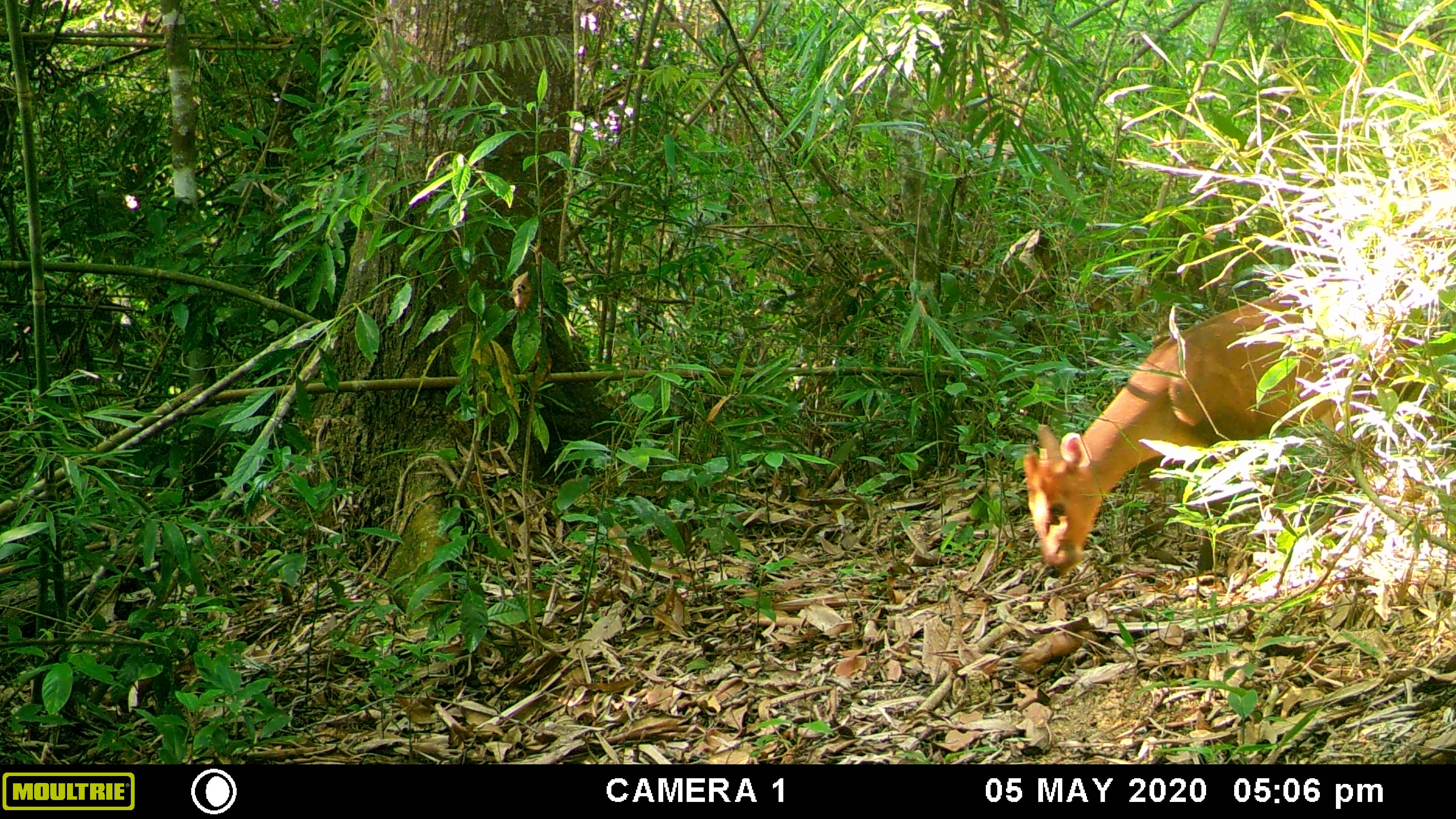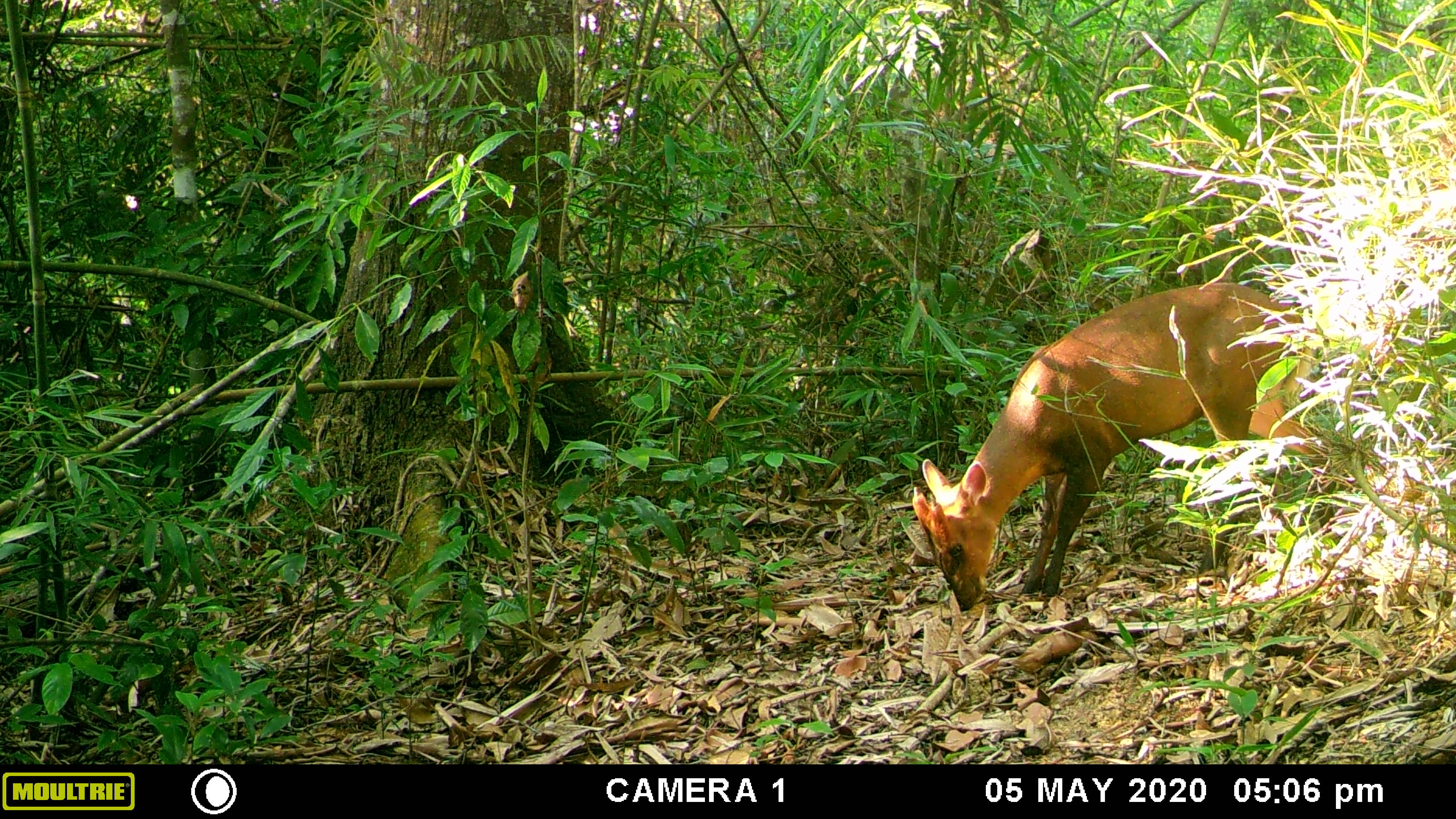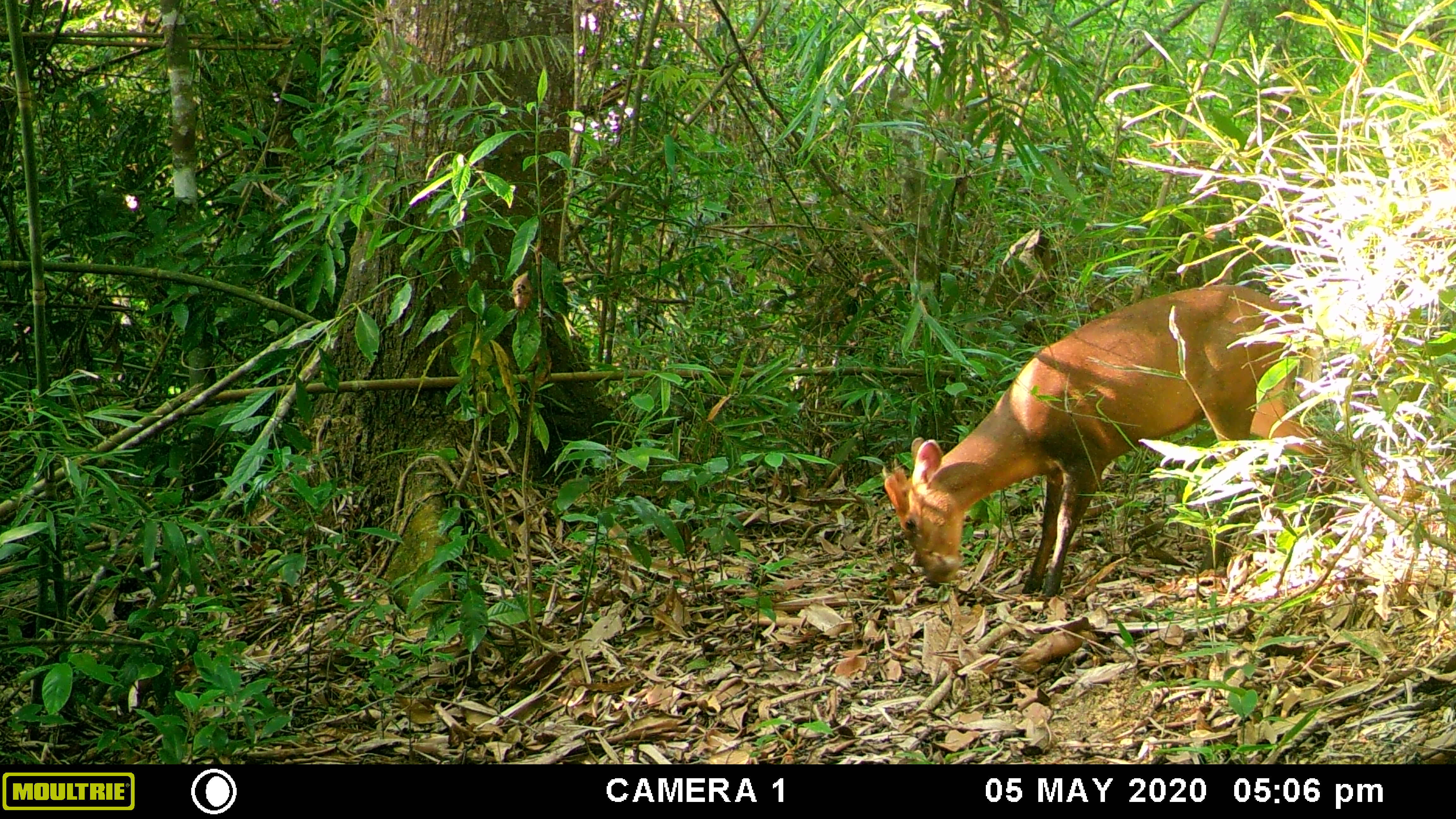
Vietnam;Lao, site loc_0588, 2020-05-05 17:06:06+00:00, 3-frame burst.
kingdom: Animalia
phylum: Chordata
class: Mammalia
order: Artiodactyla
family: Cervidae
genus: Muntiacus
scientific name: Muntiacus rooseveltorum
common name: roosevelt's muntjac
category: roosevelts muntjac group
Roosevelts muntjac group (roosevelt's muntjac) (Muntiacus rooseveltorum). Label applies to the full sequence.